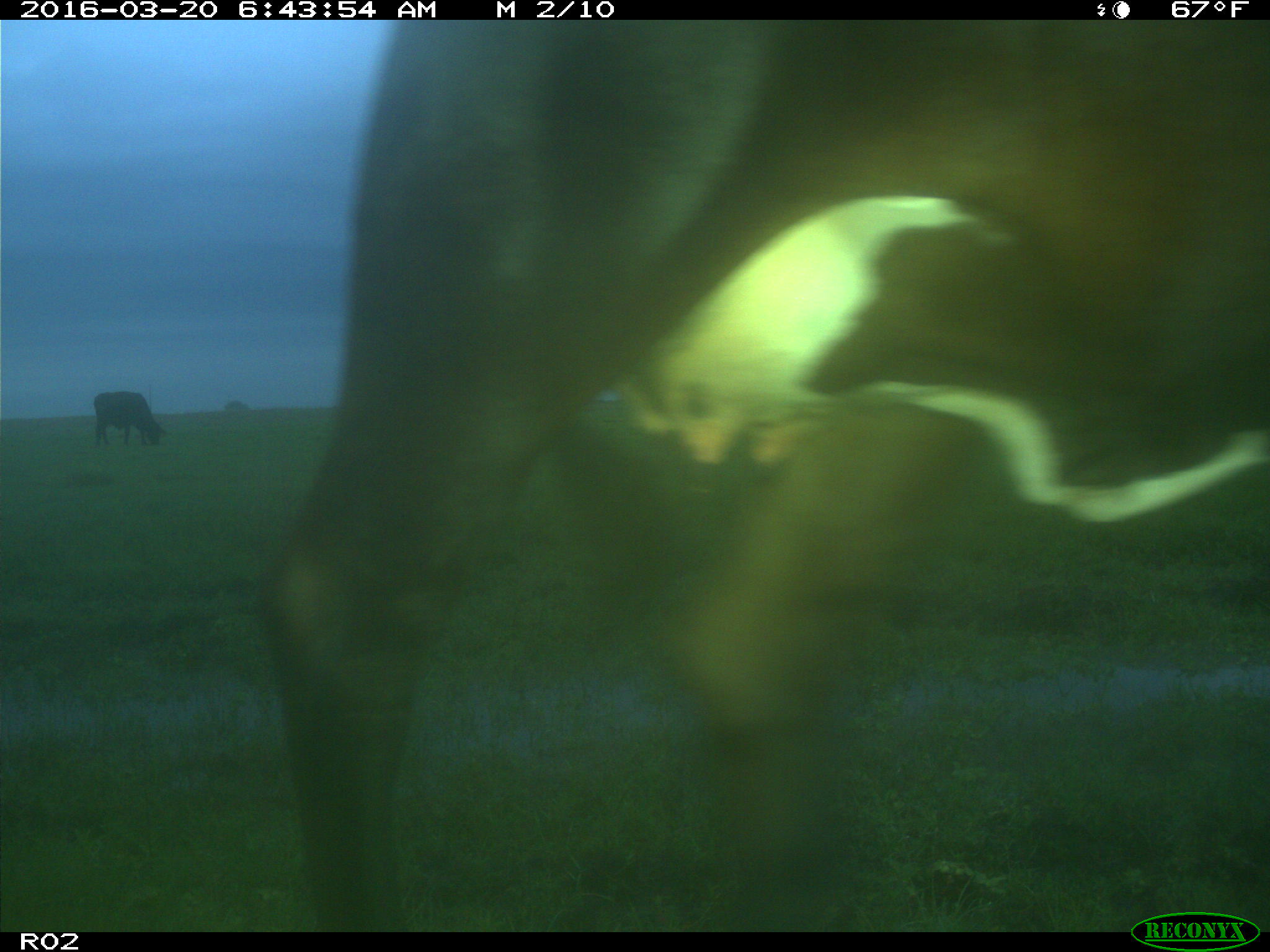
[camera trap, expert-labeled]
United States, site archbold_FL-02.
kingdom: Animalia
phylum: Chordata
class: Mammalia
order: Artiodactyla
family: Bovidae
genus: Bos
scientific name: Bos taurus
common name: domestic cow